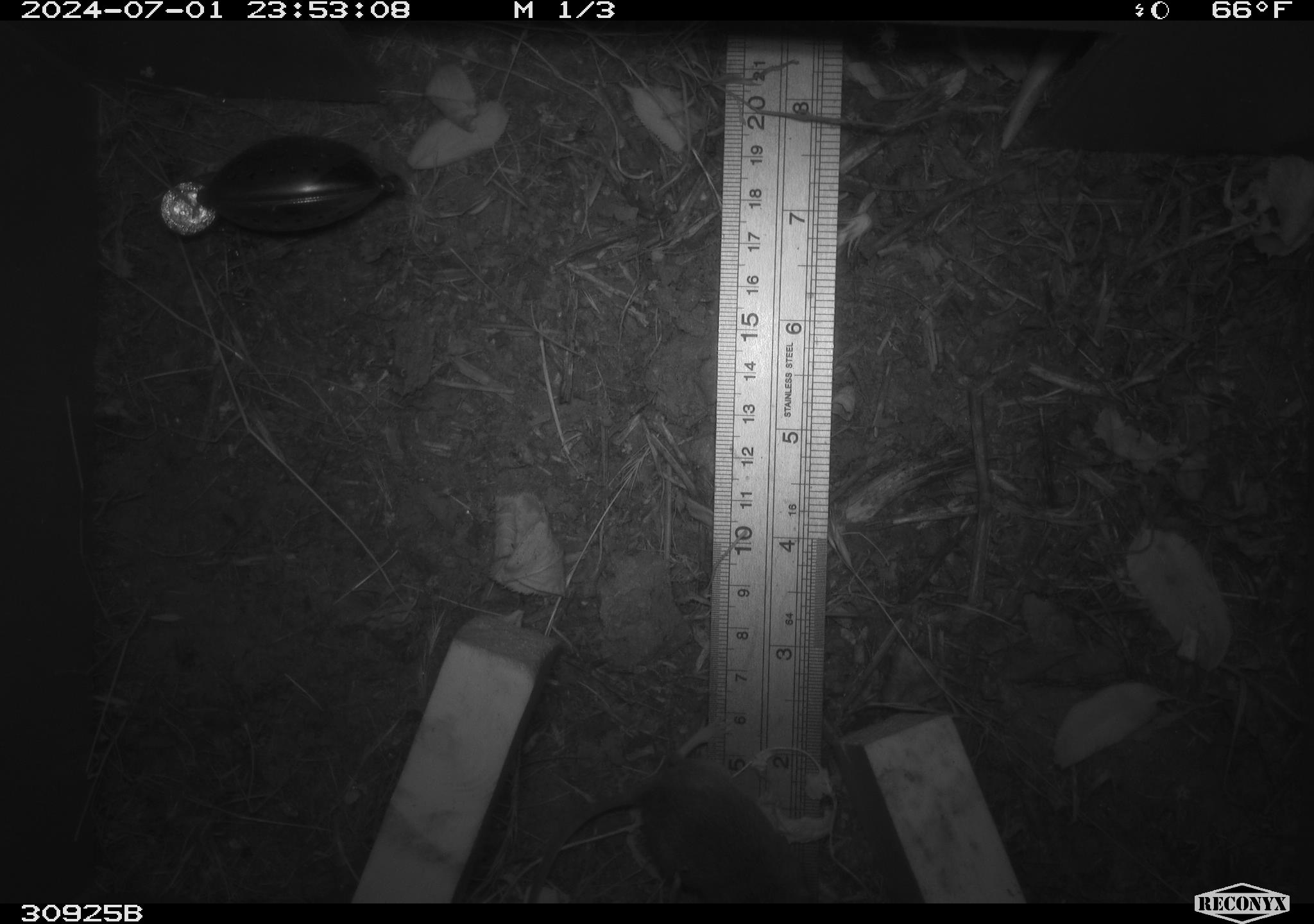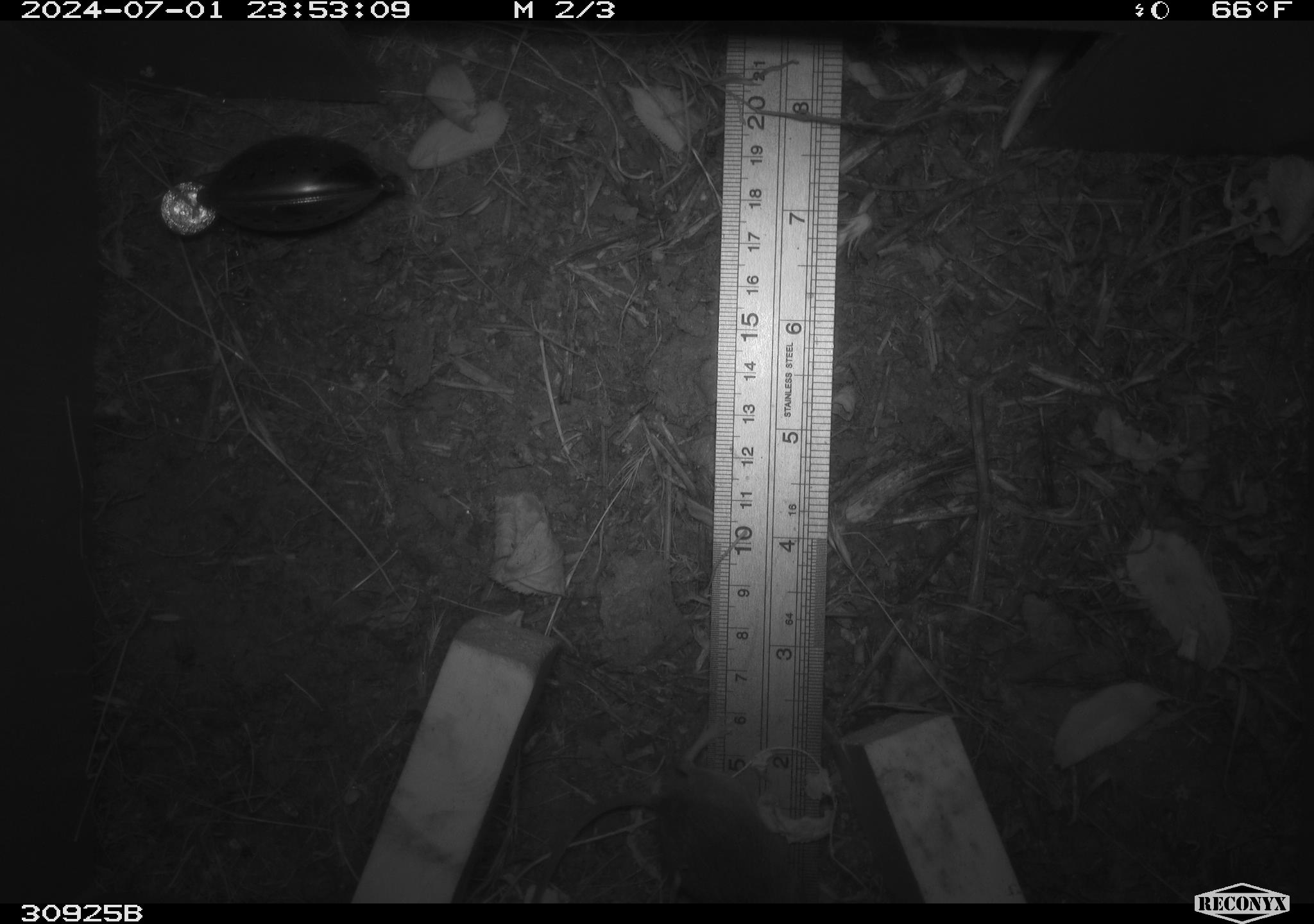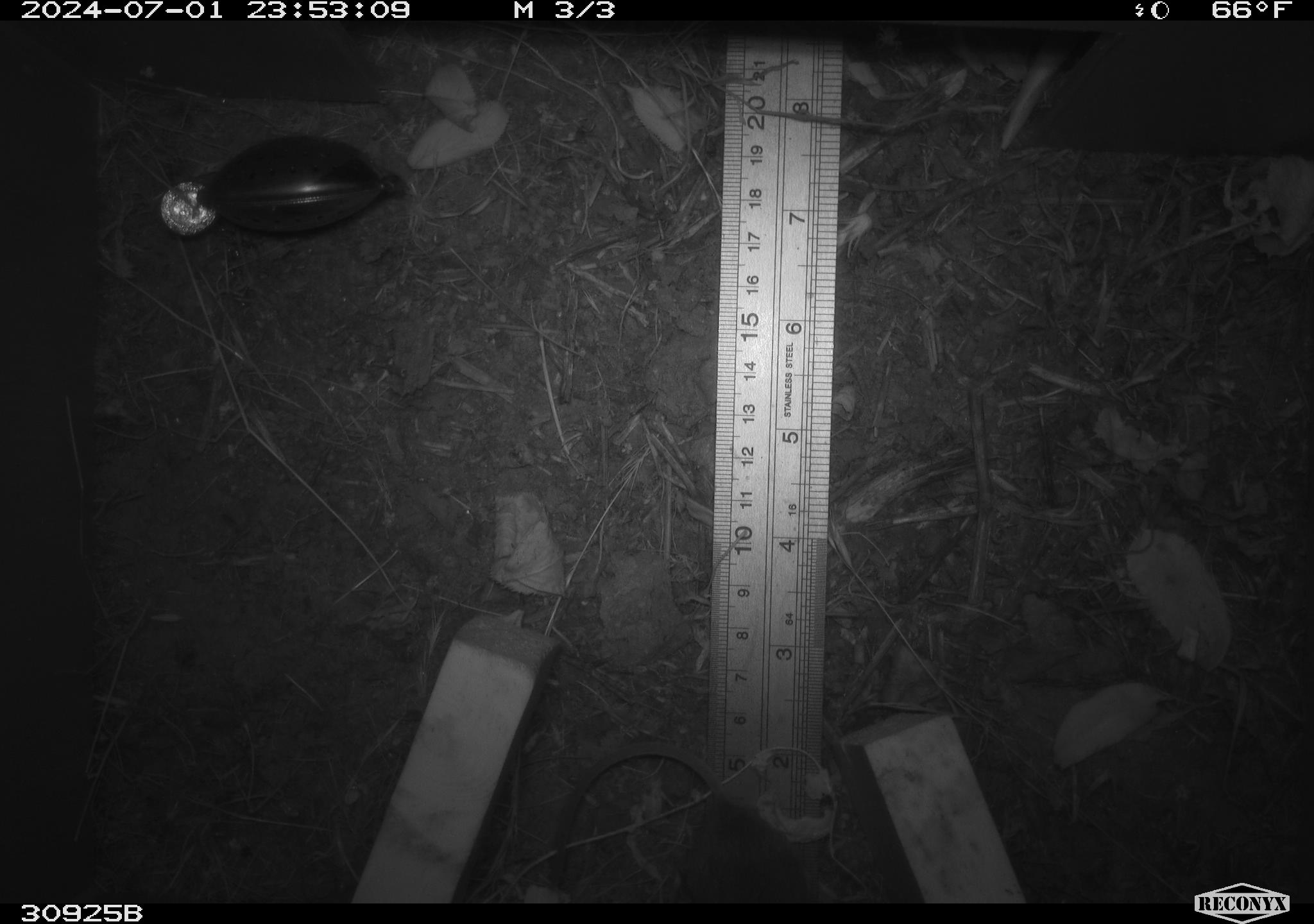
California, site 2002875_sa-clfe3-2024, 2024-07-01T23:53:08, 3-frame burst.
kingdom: Animalia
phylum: Chordata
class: Mammalia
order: Rodentia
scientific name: Rodentia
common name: mouse species